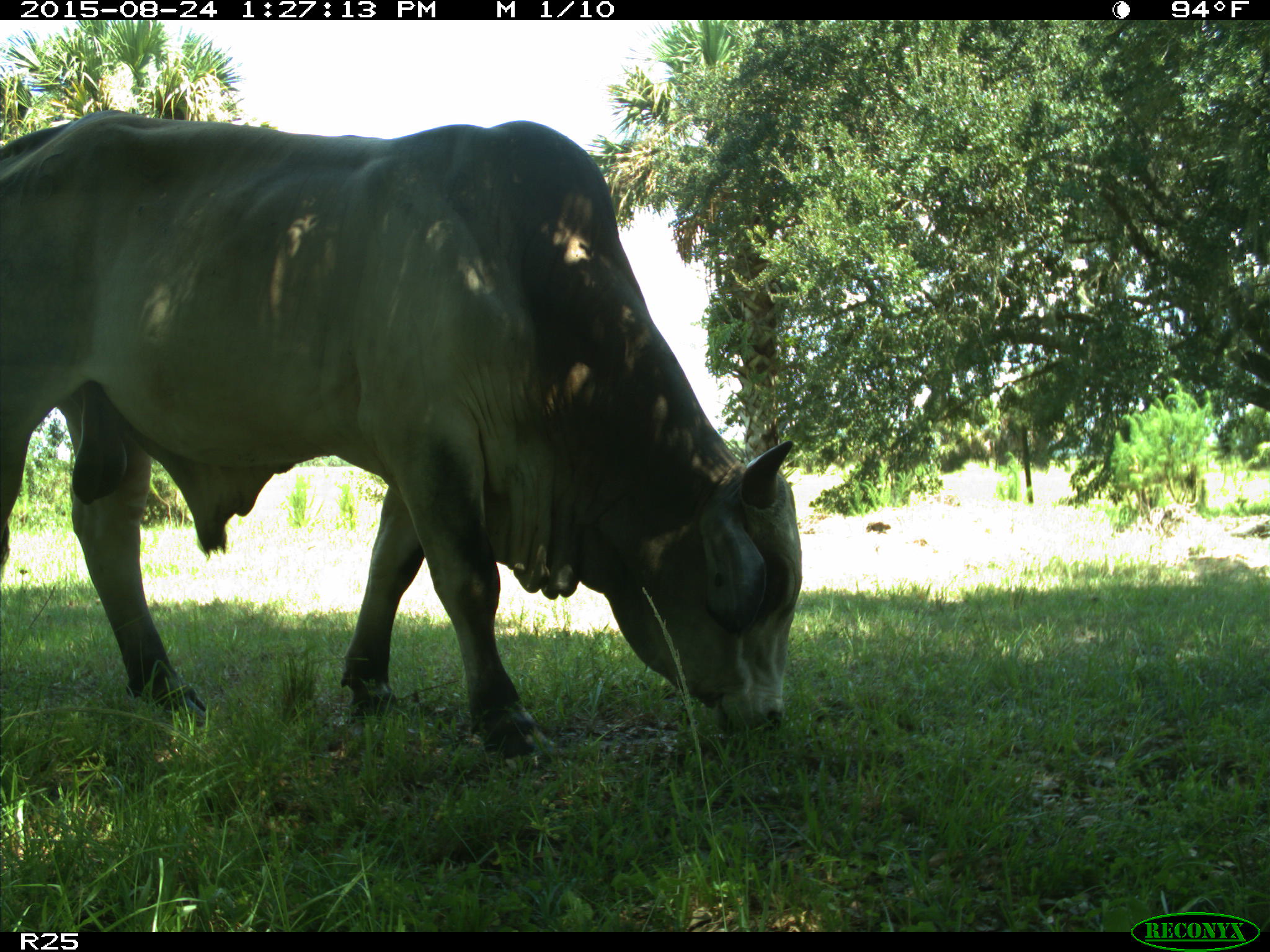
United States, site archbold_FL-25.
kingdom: Animalia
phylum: Chordata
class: Mammalia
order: Artiodactyla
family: Bovidae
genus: Bos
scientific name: Bos taurus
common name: domestic cow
Bos taurus (domestic cow).